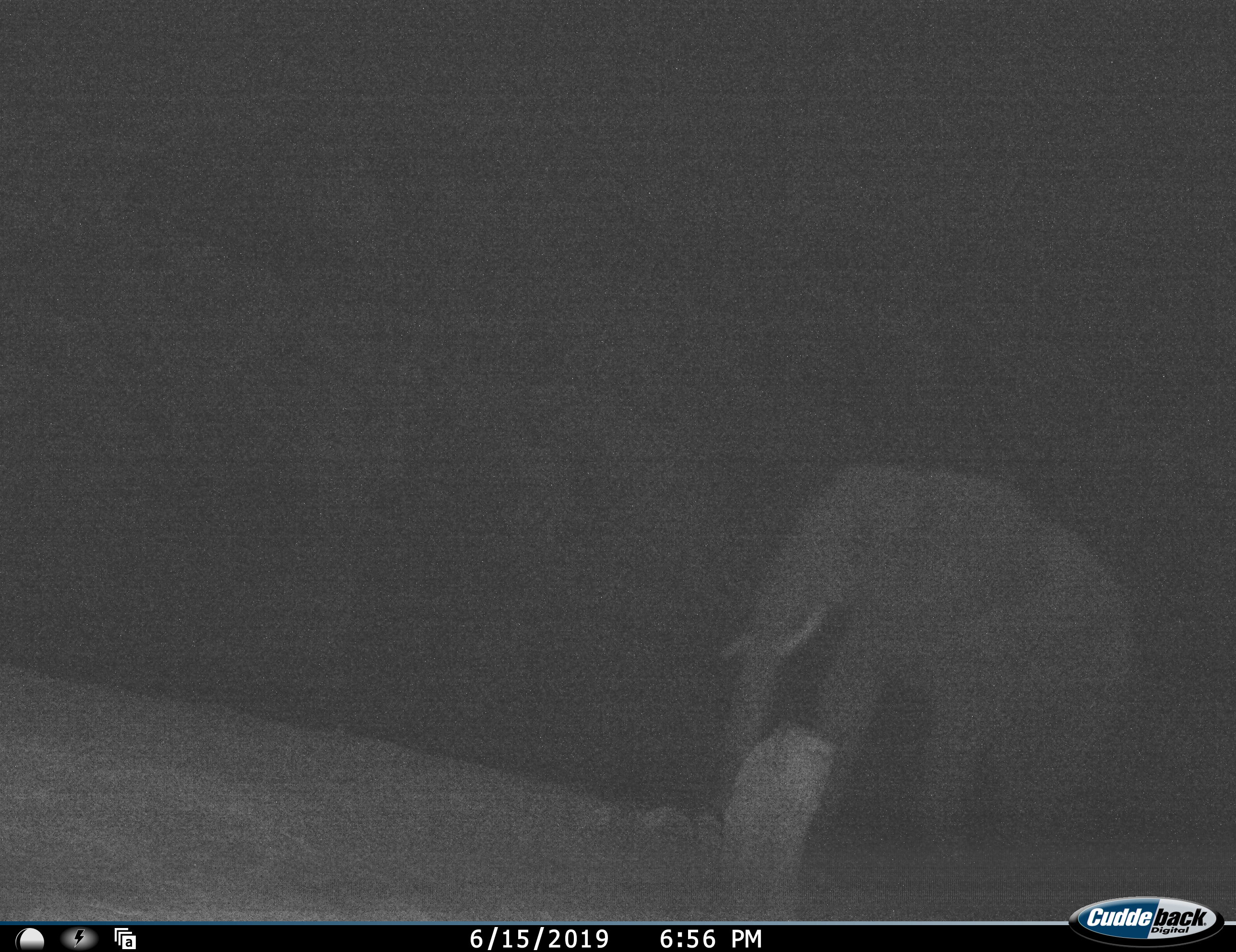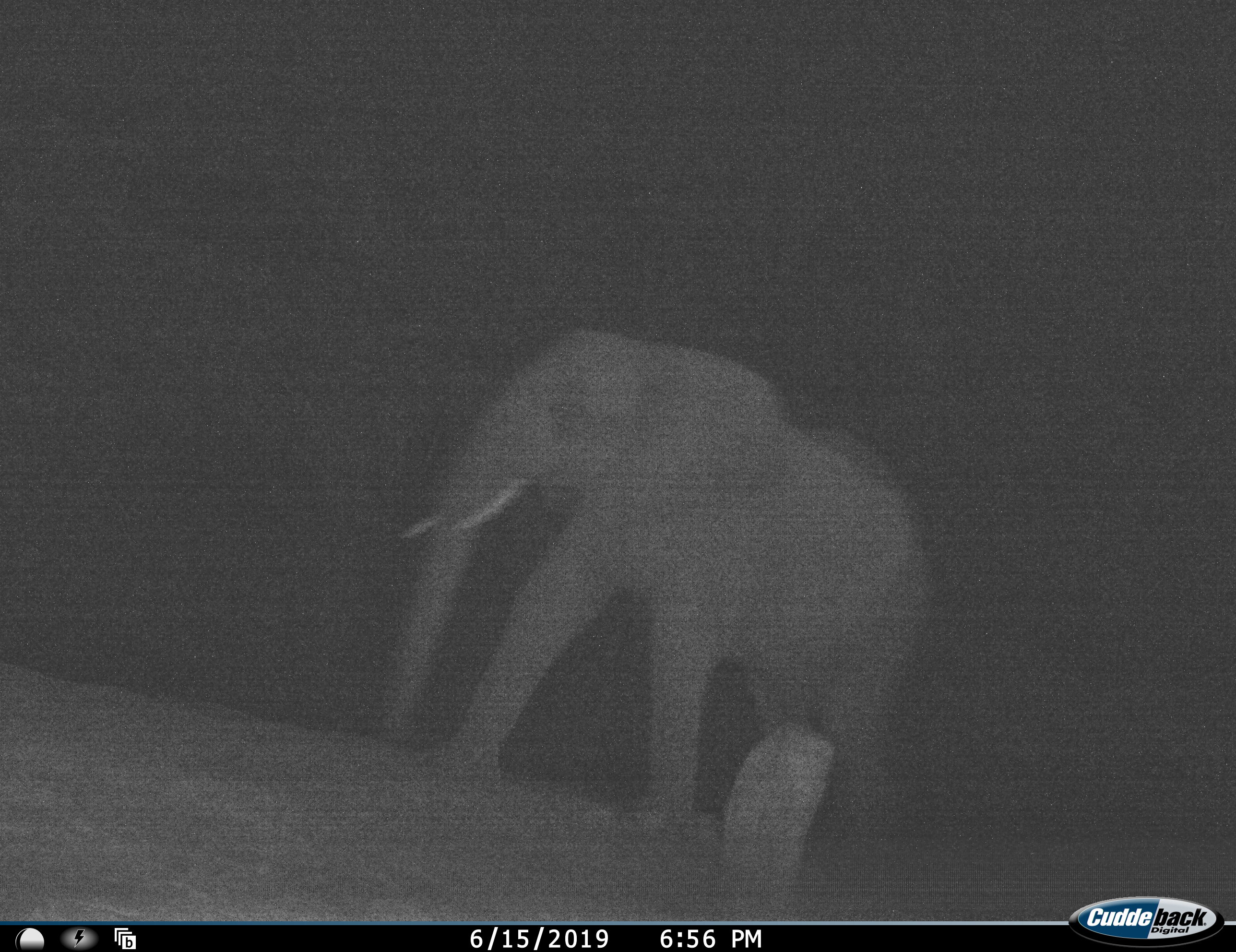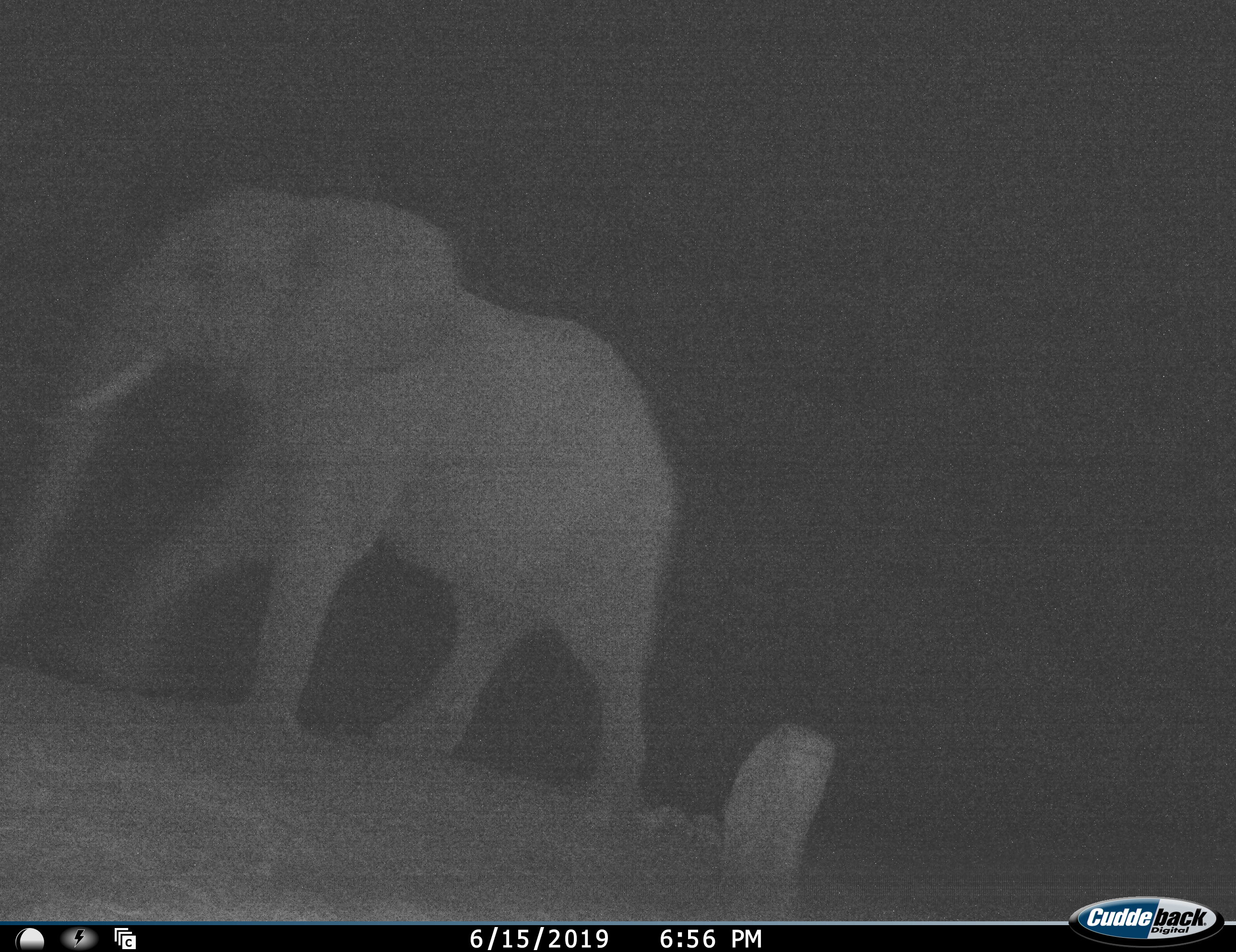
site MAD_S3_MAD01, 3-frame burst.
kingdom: Animalia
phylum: Chordata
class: Mammalia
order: Proboscidea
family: Elephantidae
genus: Loxodonta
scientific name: Loxodonta africana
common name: african bush elephant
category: elephant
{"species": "elephant (african bush elephant) (Loxodonta africana)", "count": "1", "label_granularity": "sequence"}